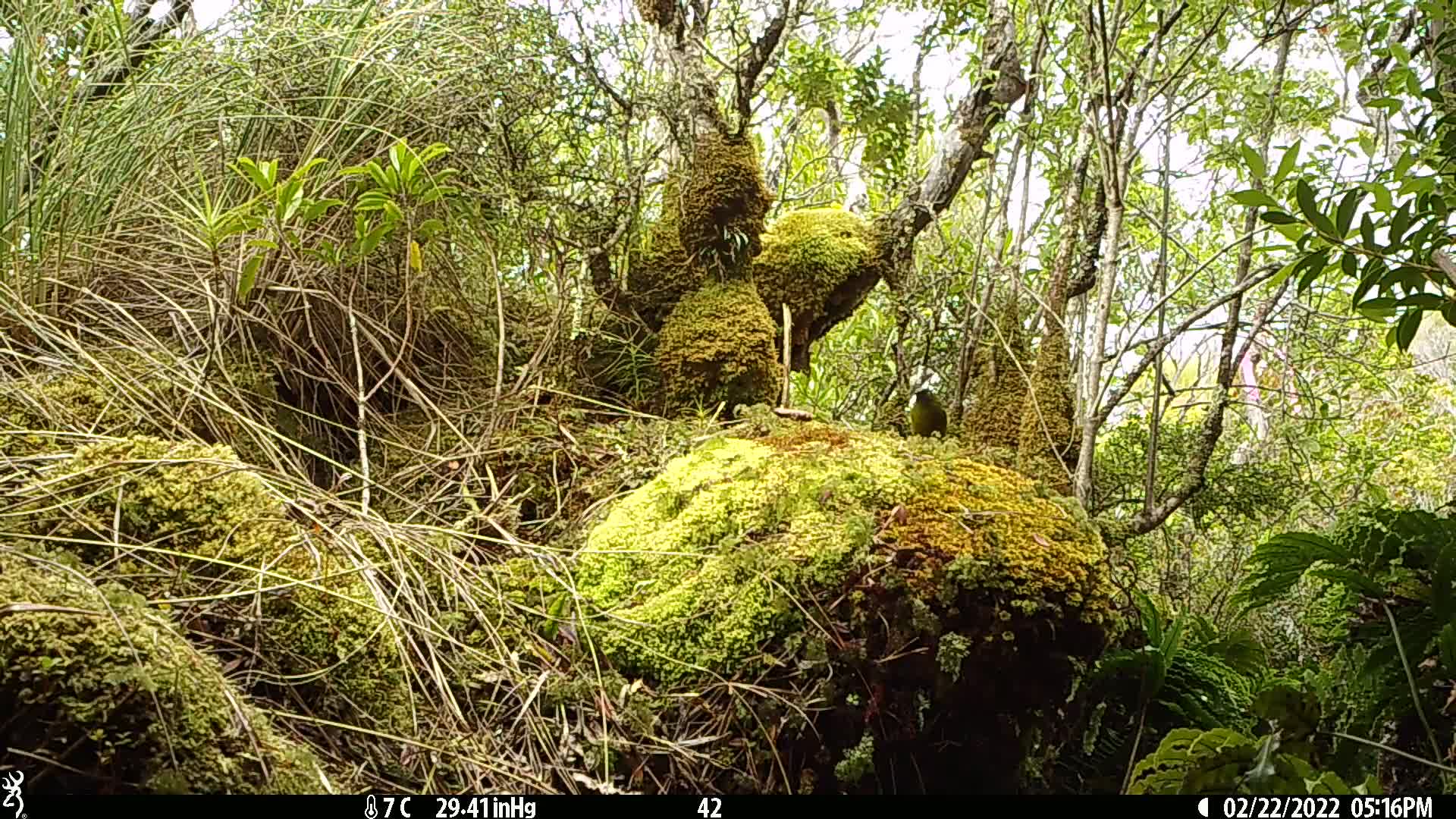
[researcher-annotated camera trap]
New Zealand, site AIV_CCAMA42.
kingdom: Animalia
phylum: Chordata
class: Aves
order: Passeriformes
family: Meliphagidae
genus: Anthornis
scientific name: Anthornis melanura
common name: new zealand bellbird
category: bellbird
Bellbird (new zealand bellbird) (Anthornis melanura).